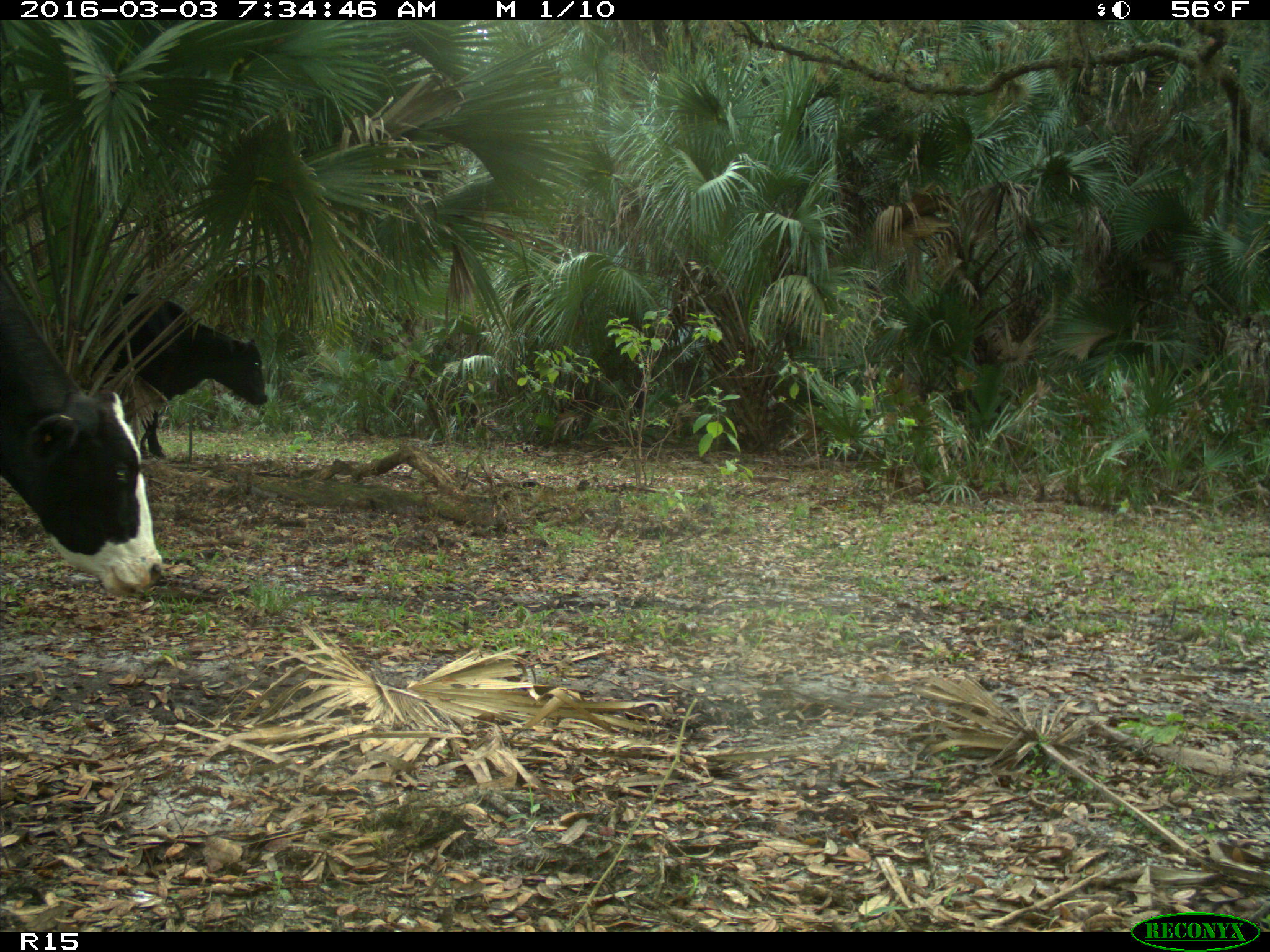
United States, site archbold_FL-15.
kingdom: Animalia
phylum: Chordata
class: Mammalia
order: Artiodactyla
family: Bovidae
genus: Bos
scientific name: Bos taurus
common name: domestic cow